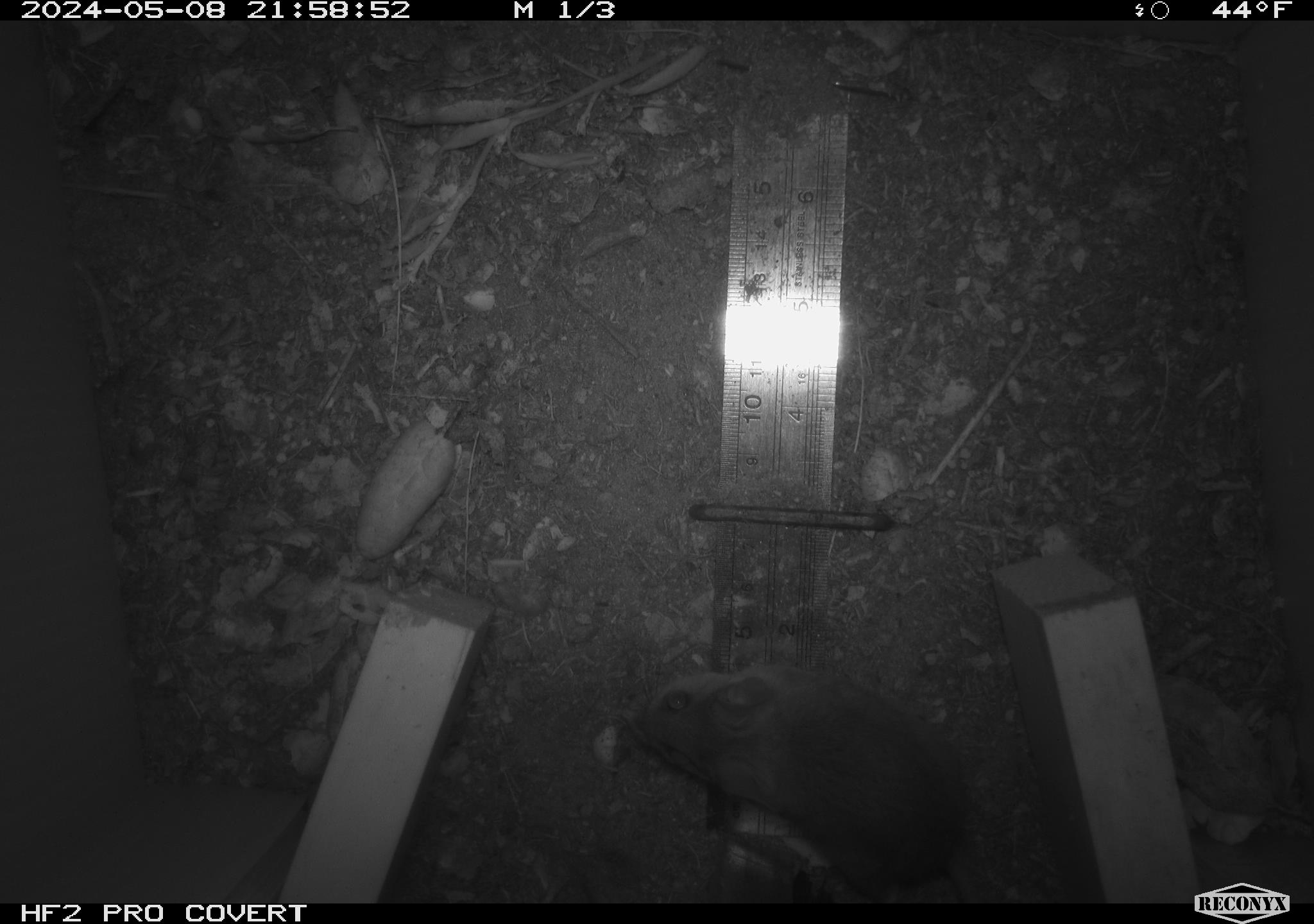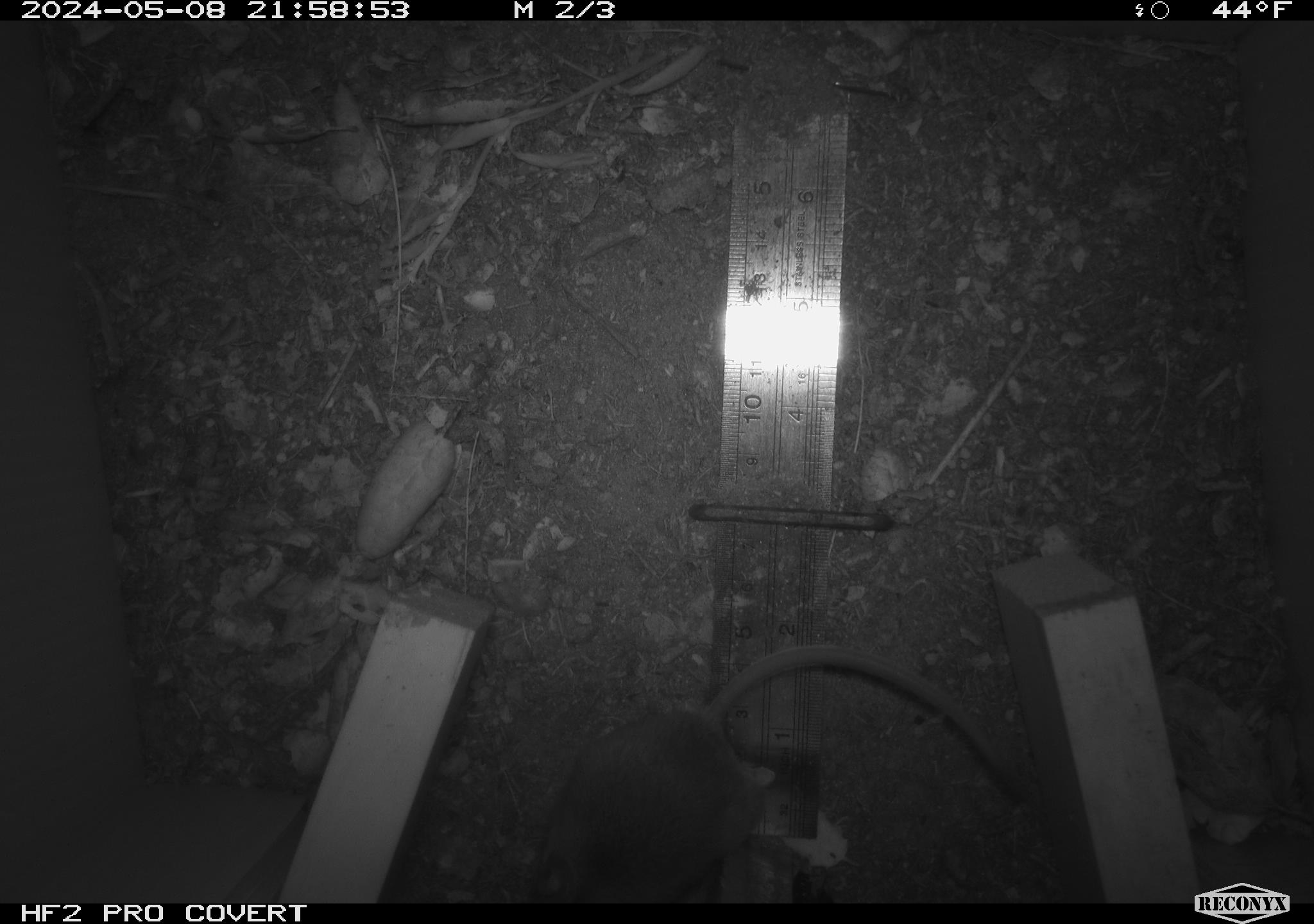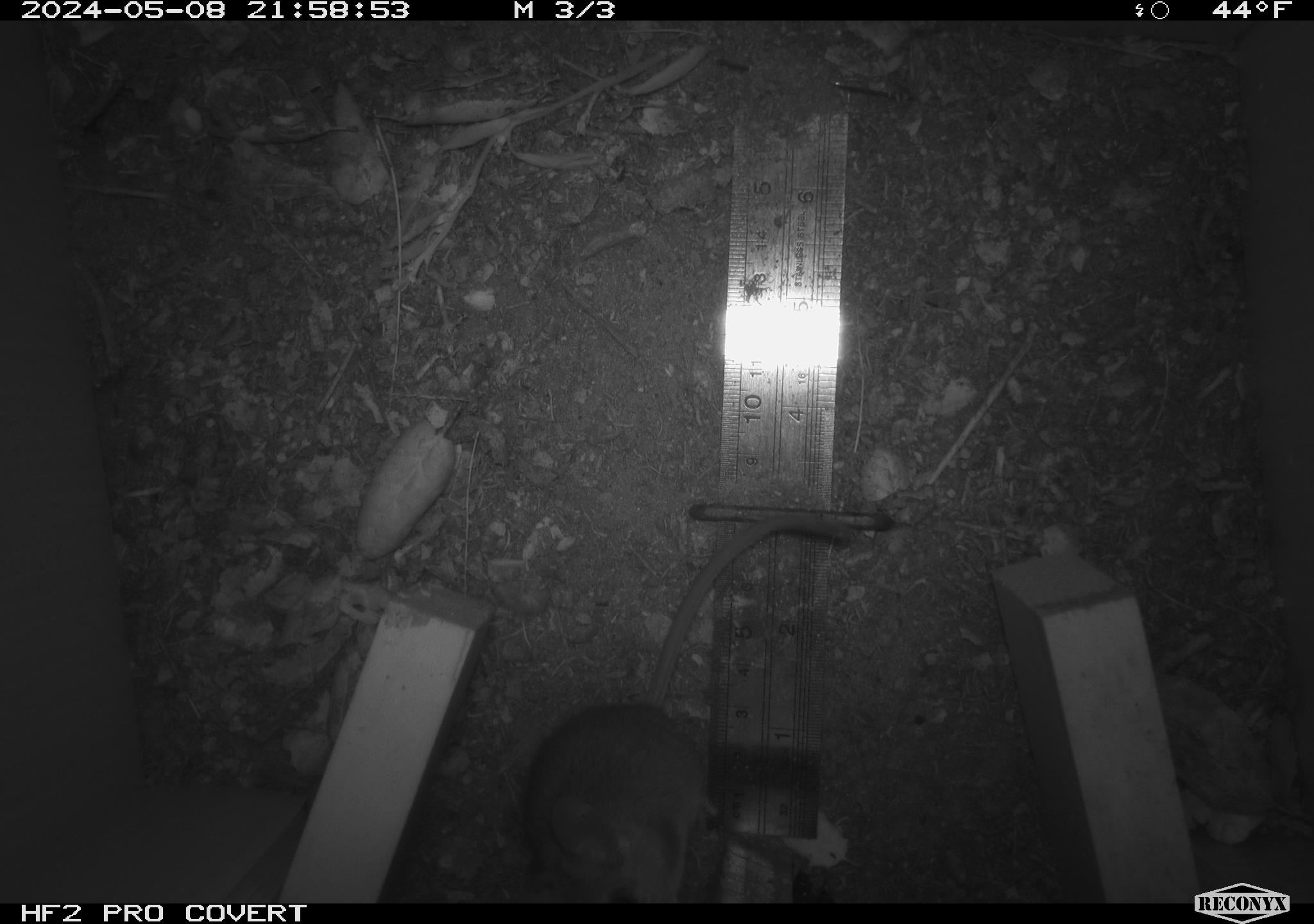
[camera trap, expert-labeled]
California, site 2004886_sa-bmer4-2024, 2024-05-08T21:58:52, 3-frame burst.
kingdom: Animalia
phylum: Chordata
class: Mammalia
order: Rodentia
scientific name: Rodentia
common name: mouse species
Mouse species (Rodentia).